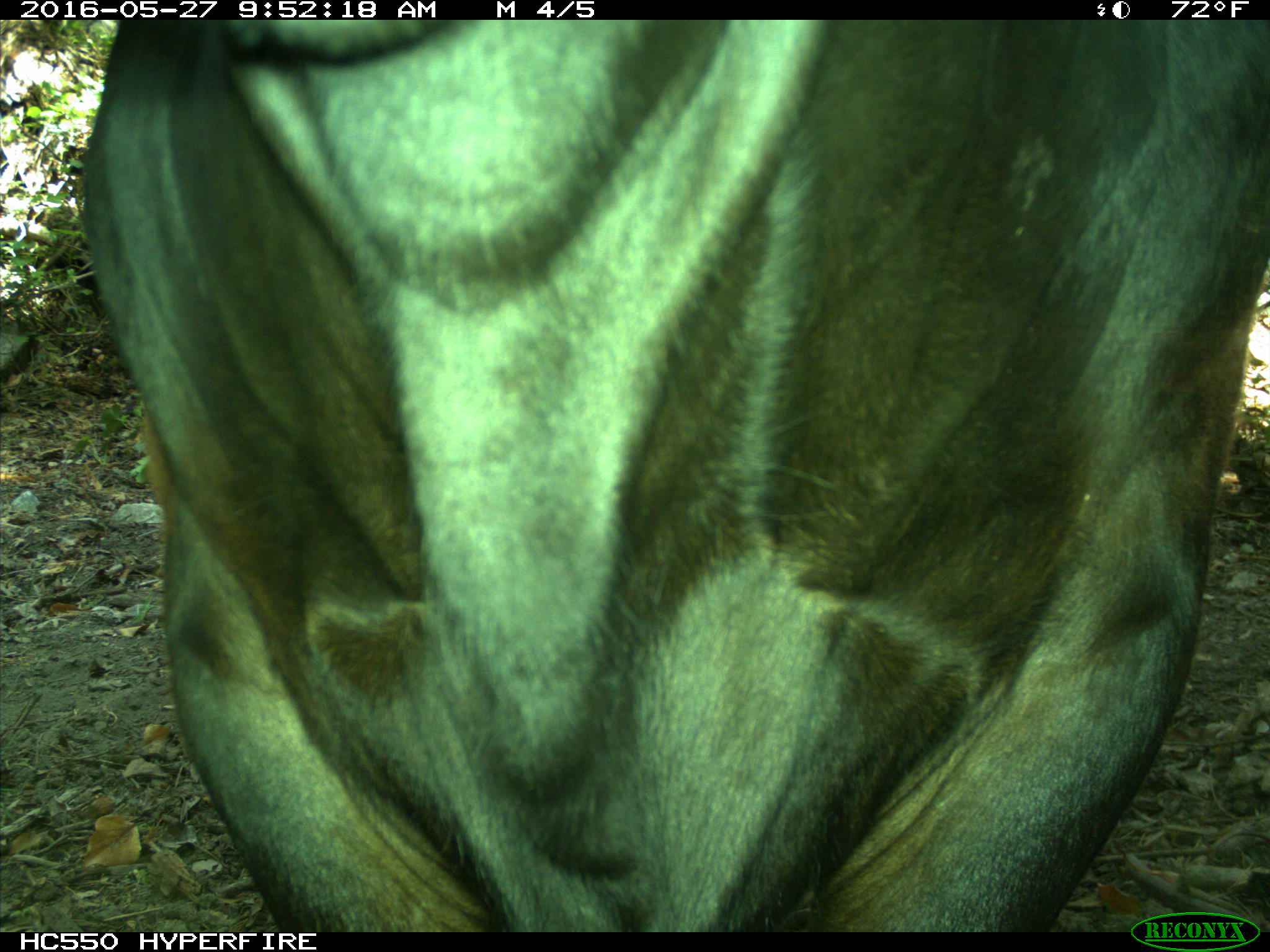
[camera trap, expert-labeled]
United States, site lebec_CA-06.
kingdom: Animalia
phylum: Chordata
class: Mammalia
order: Artiodactyla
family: Bovidae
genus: Bos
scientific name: Bos taurus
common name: domestic cow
Bos taurus (domestic cow).